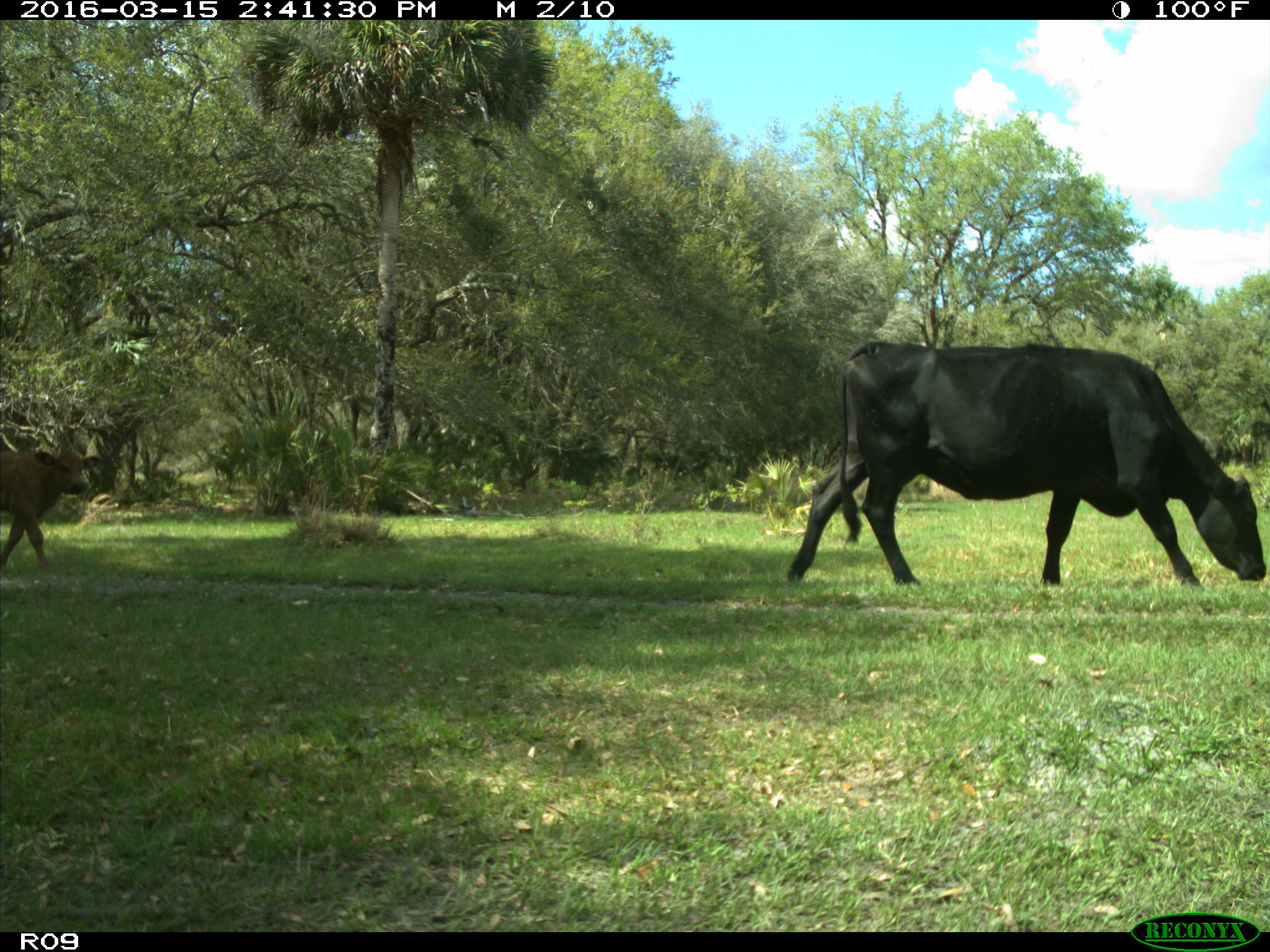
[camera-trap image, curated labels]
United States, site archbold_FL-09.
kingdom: Animalia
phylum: Chordata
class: Mammalia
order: Artiodactyla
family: Bovidae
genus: Bos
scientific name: Bos taurus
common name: domestic cow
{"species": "Bos taurus (domestic cow)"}